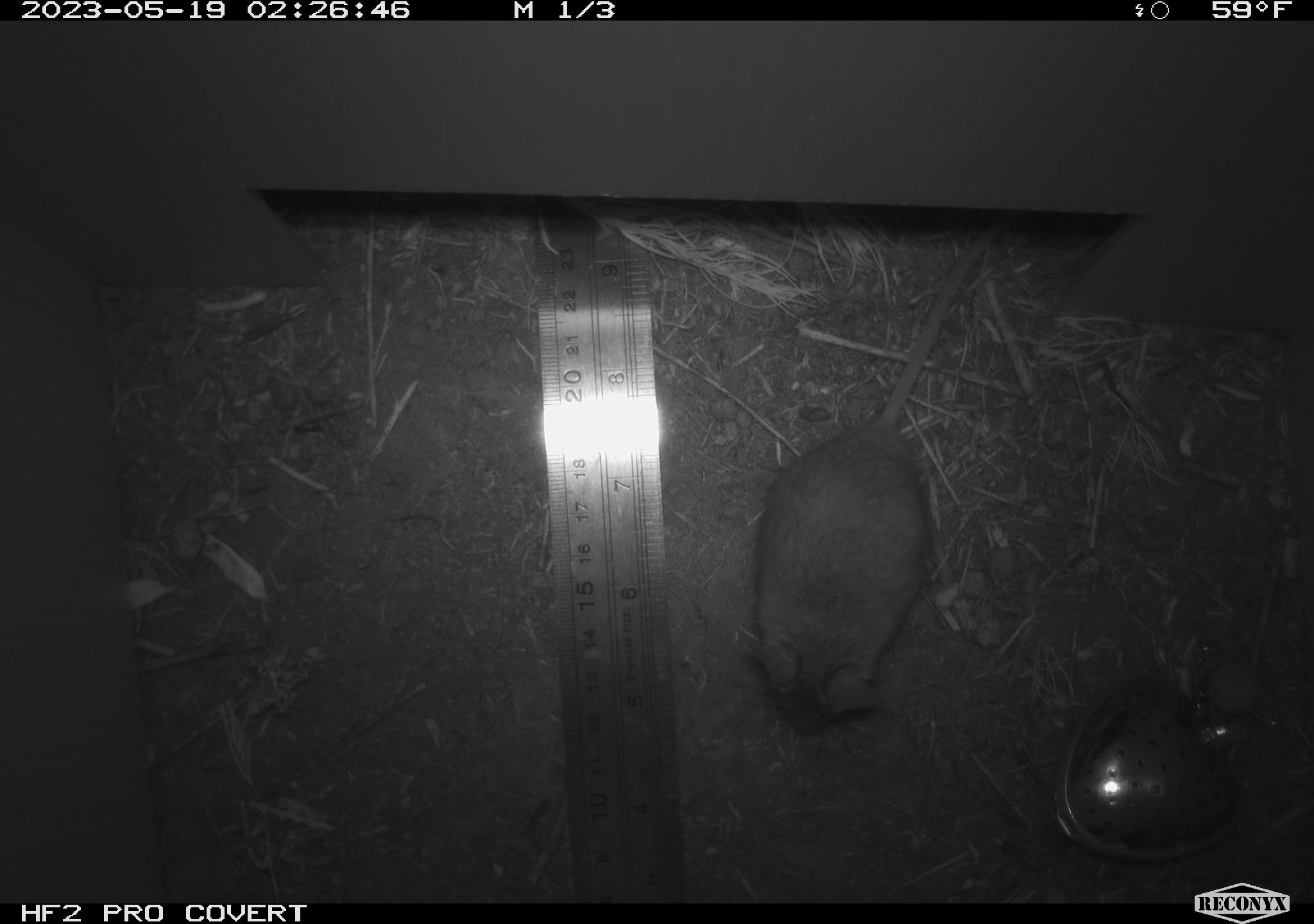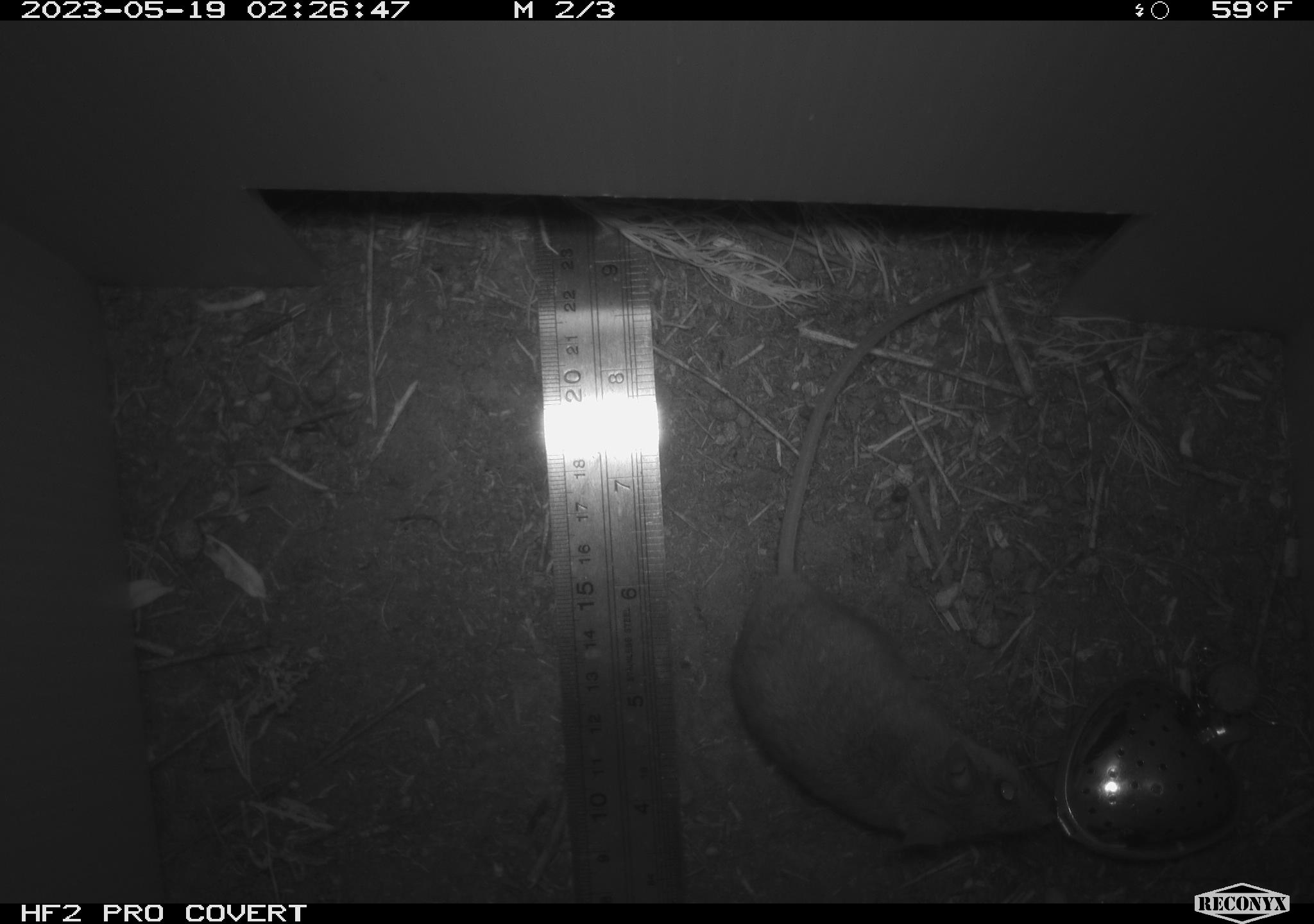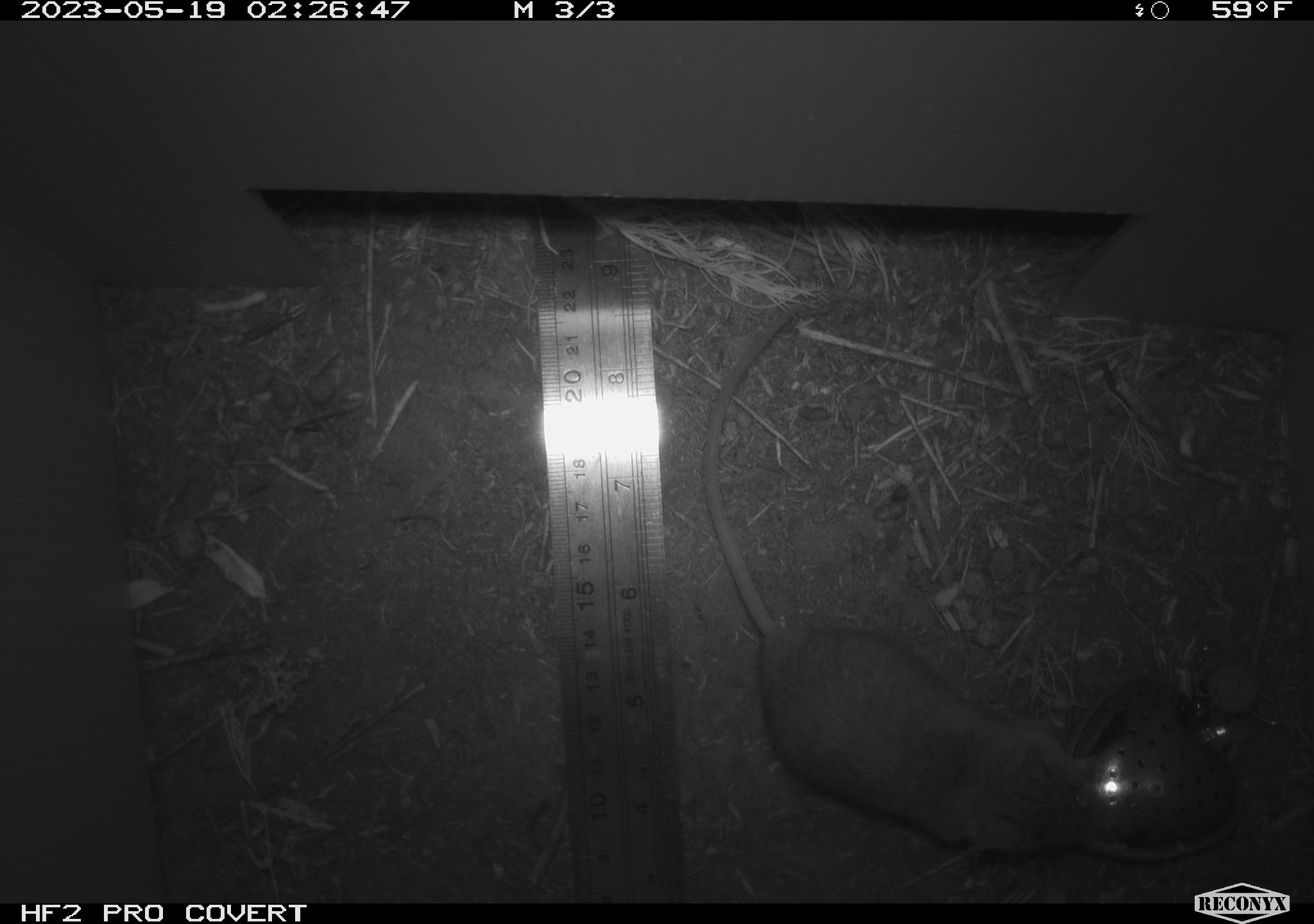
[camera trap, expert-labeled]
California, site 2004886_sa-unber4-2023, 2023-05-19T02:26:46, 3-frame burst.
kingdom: Animalia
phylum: Chordata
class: Mammalia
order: Rodentia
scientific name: Rodentia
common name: mouse species